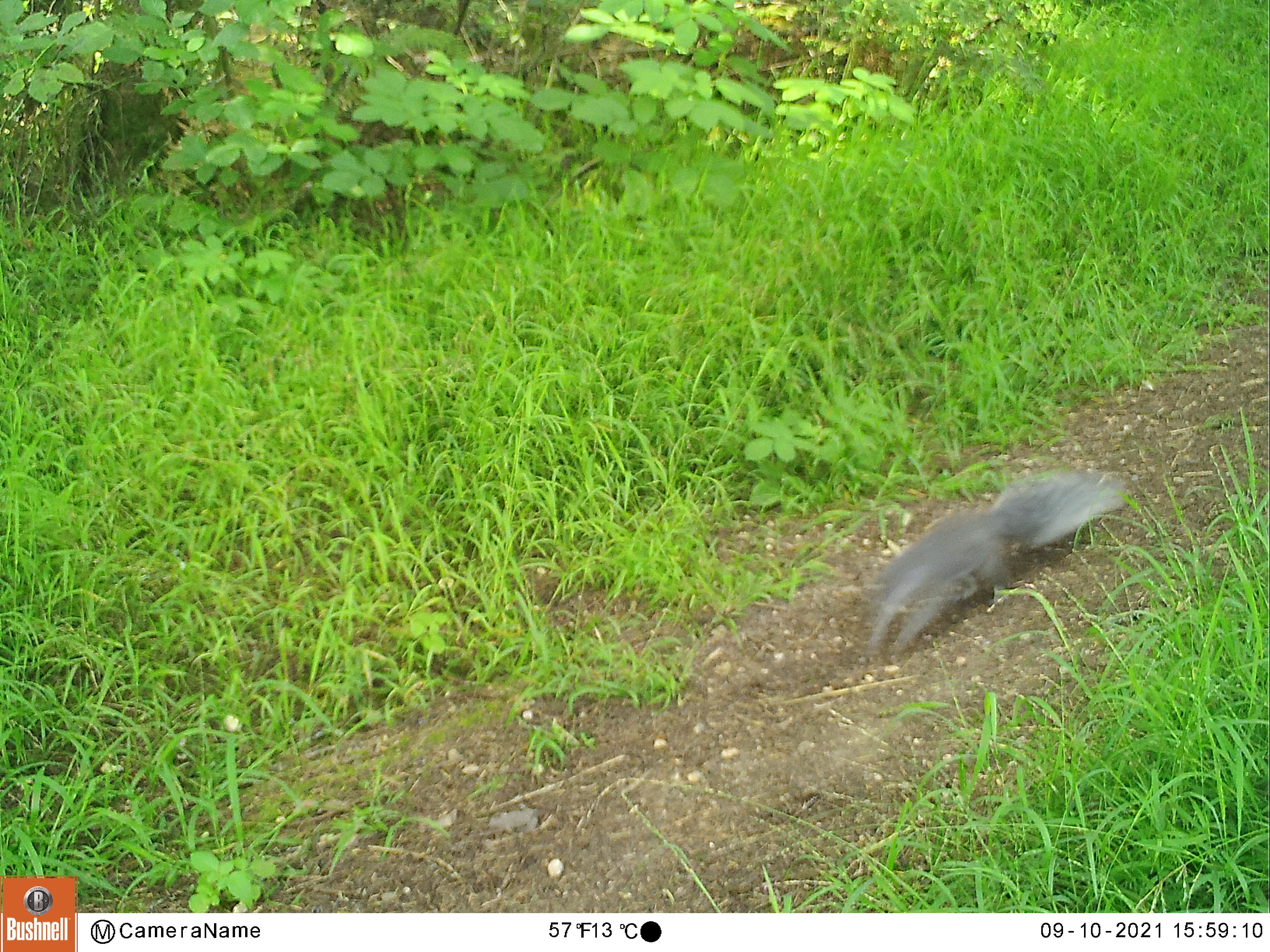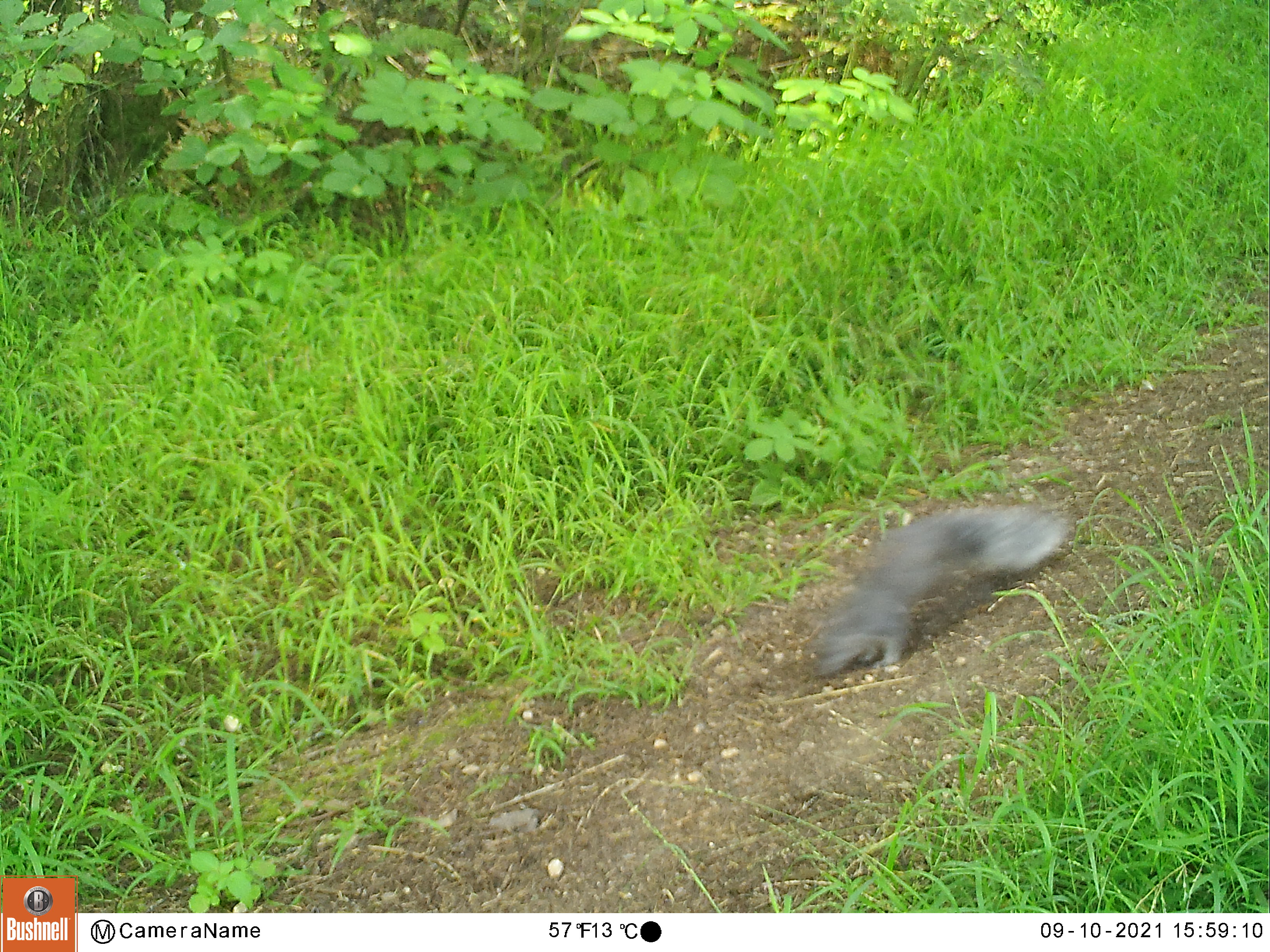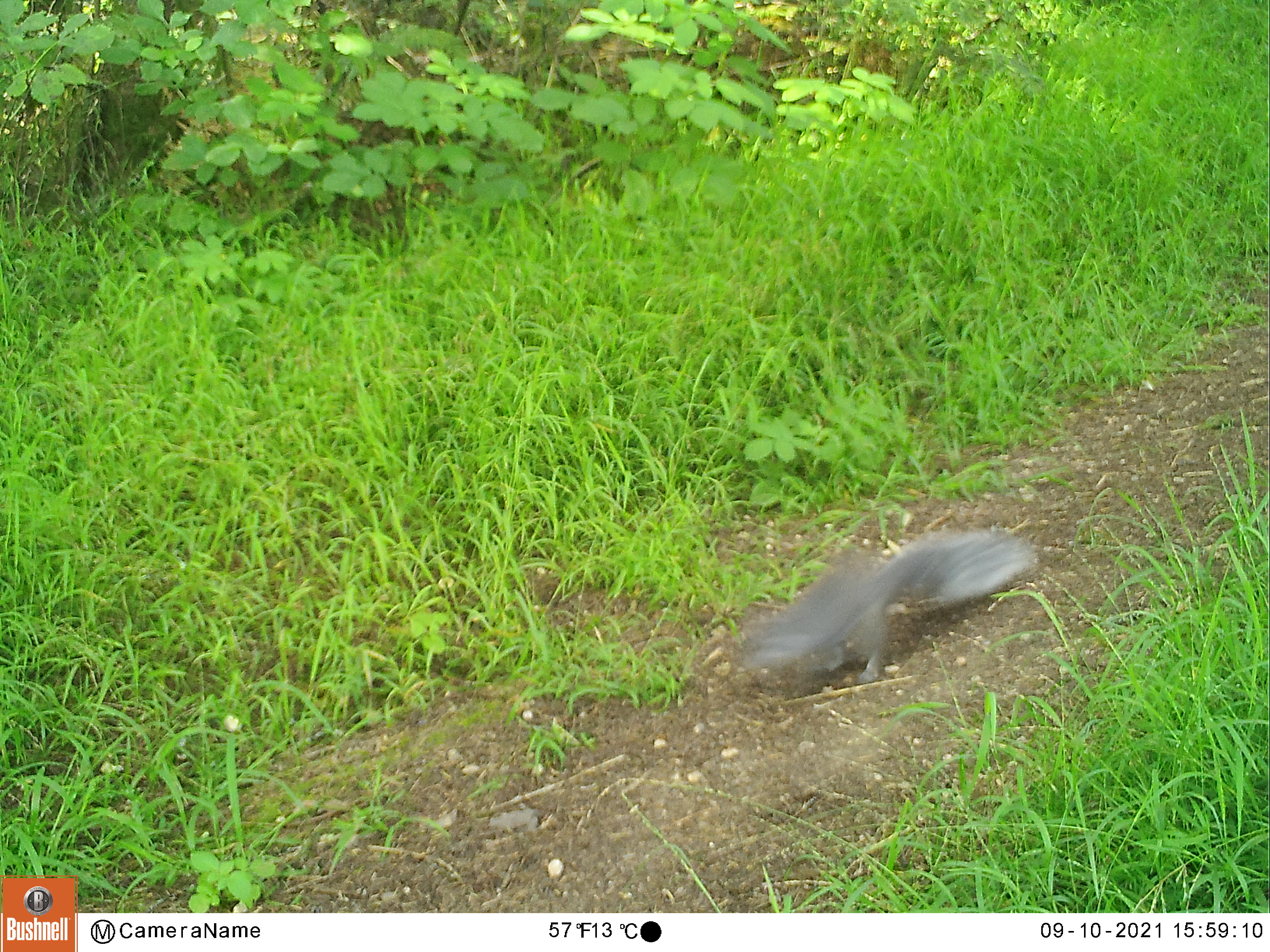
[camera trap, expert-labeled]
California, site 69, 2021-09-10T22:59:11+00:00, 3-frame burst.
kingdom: Animalia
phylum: Chordata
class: Mammalia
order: Rodentia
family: Sciuridae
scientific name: Sciuridae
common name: squirrel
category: unknown squirrel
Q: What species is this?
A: Unknown squirrel (squirrel) (Sciuridae).